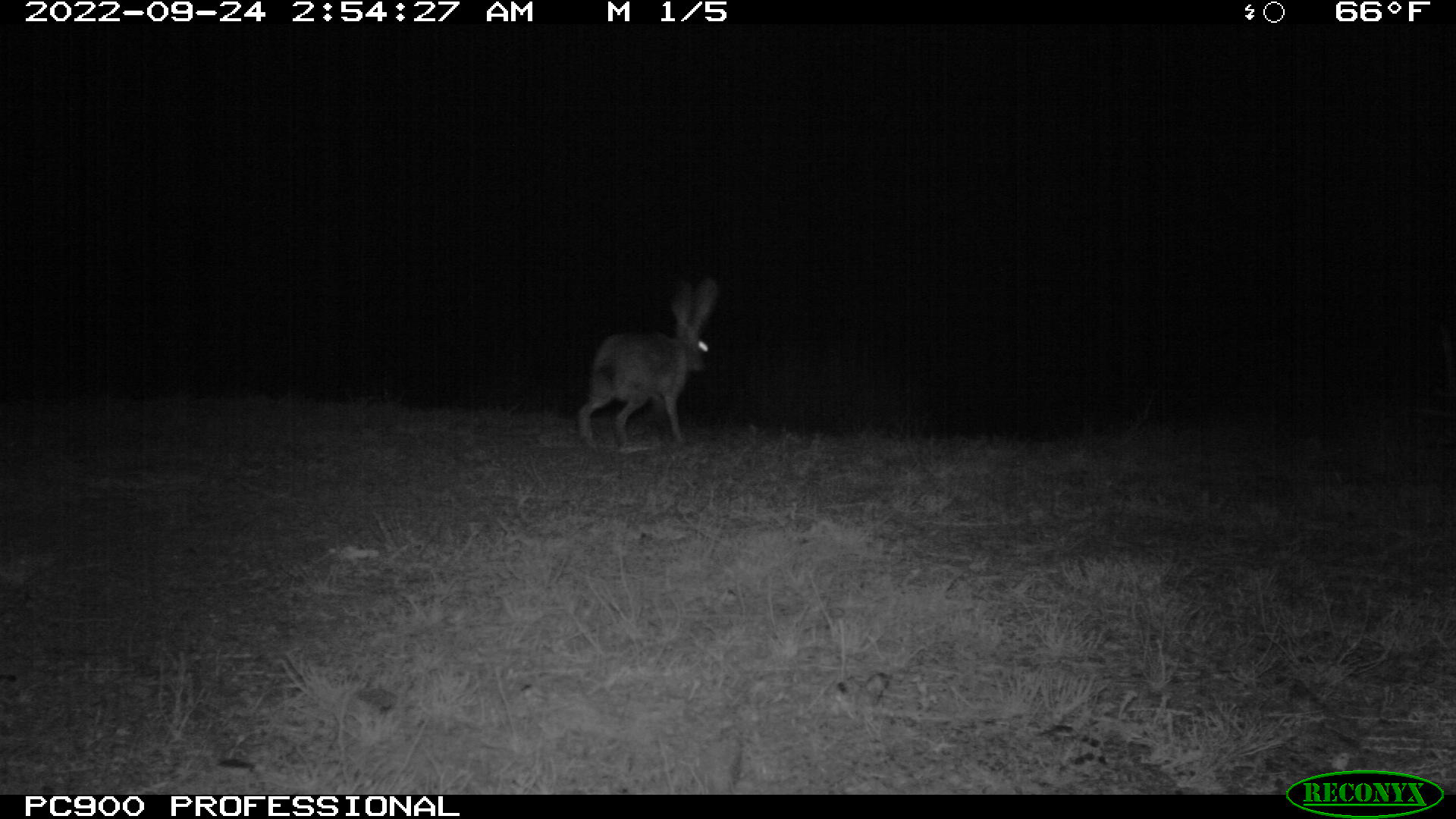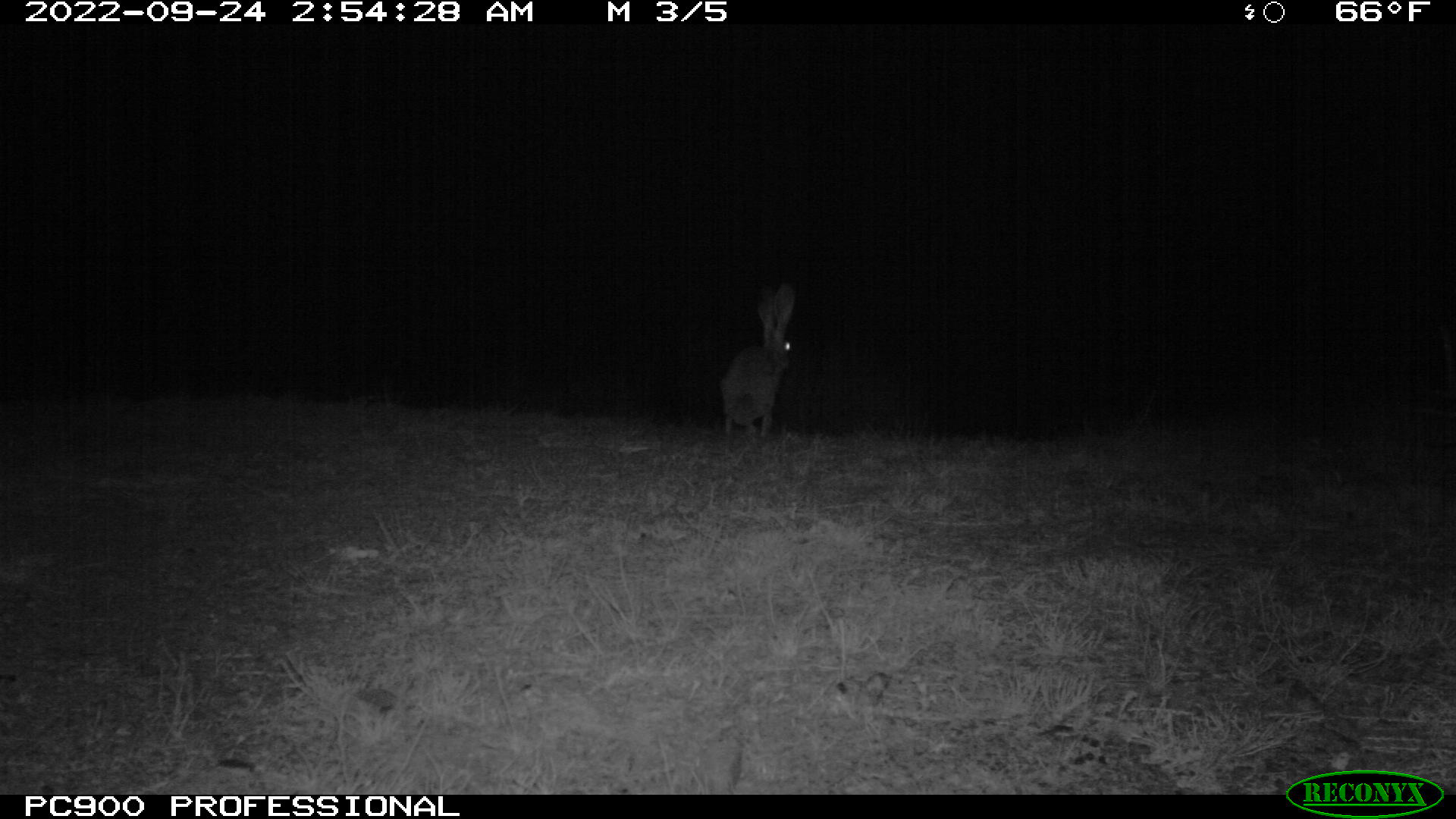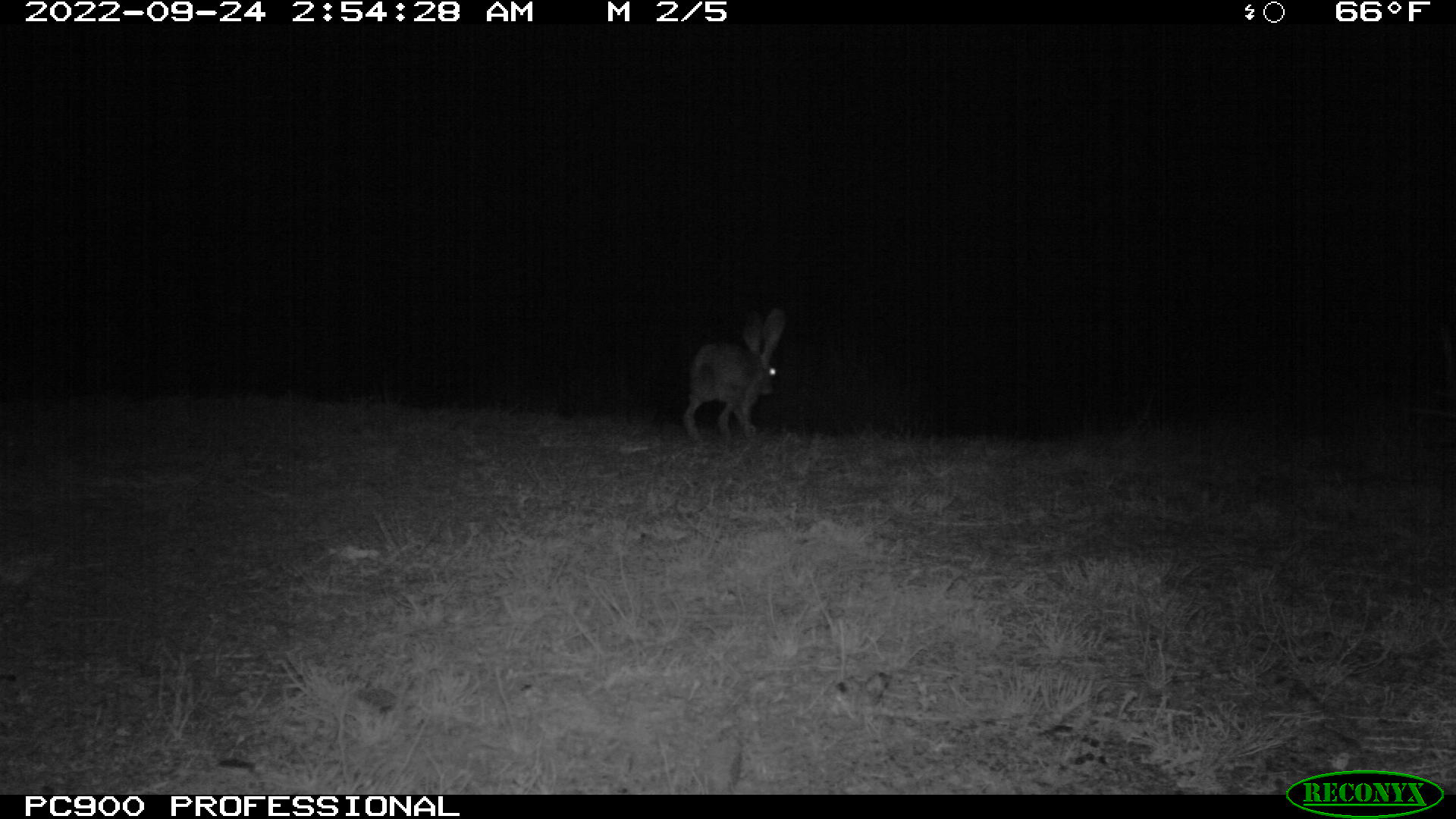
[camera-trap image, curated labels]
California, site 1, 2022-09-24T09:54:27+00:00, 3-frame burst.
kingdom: Animalia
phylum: Chordata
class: Mammalia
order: Lagomorpha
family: Leporidae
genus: Lepus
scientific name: Lepus californicus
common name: black-tailed jackrabbit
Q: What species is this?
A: Black-tailed jackrabbit (Lepus californicus).